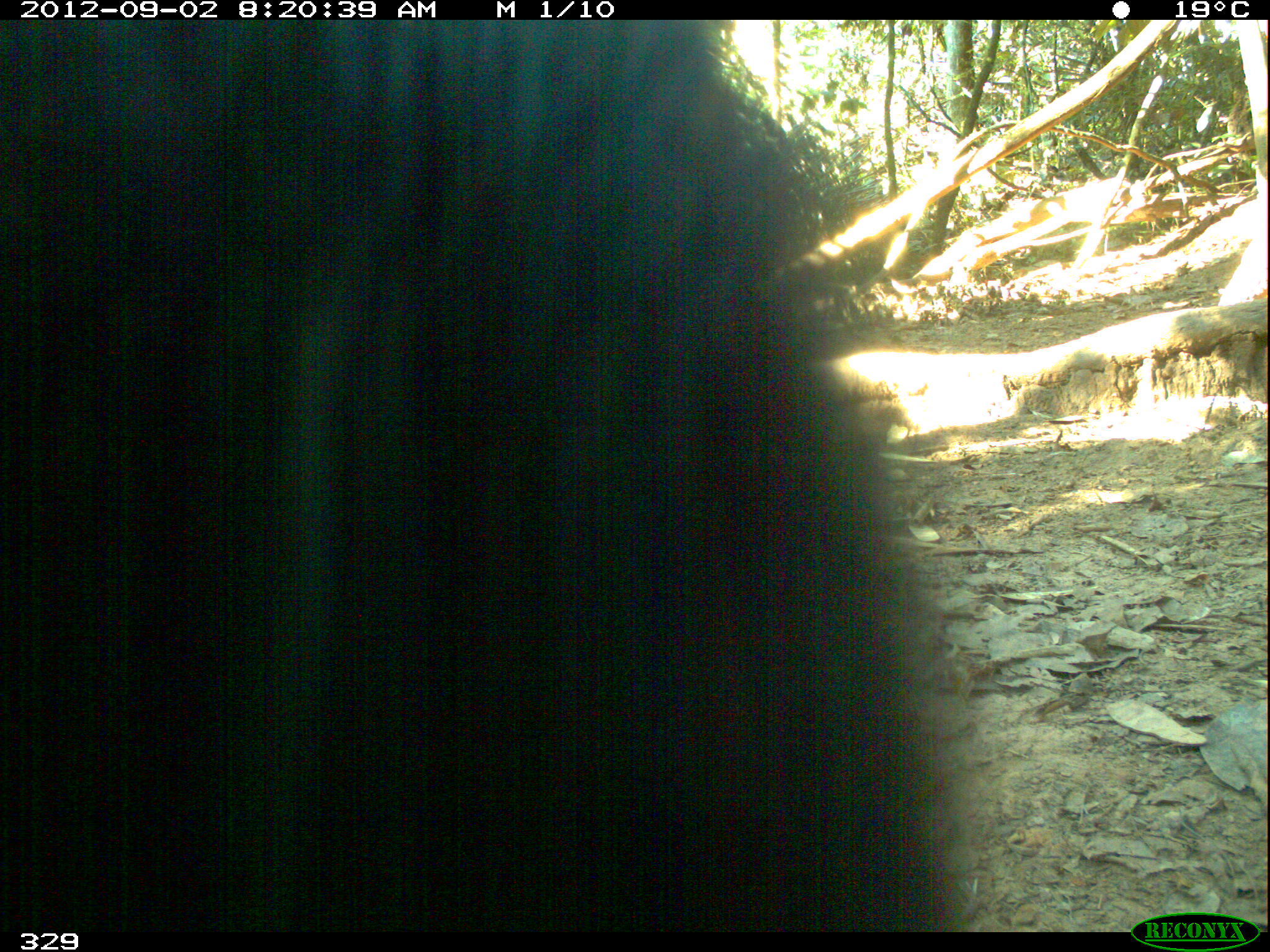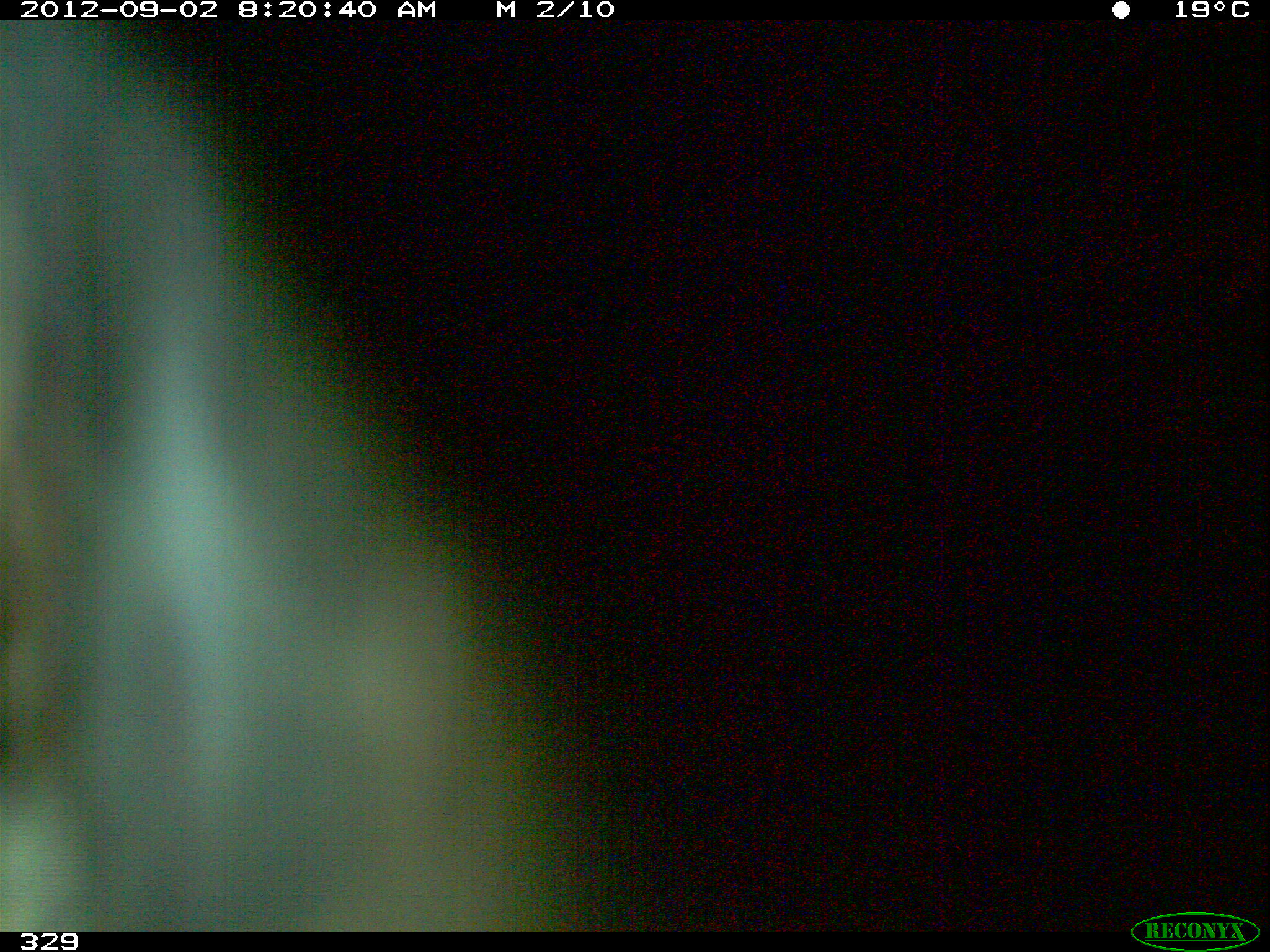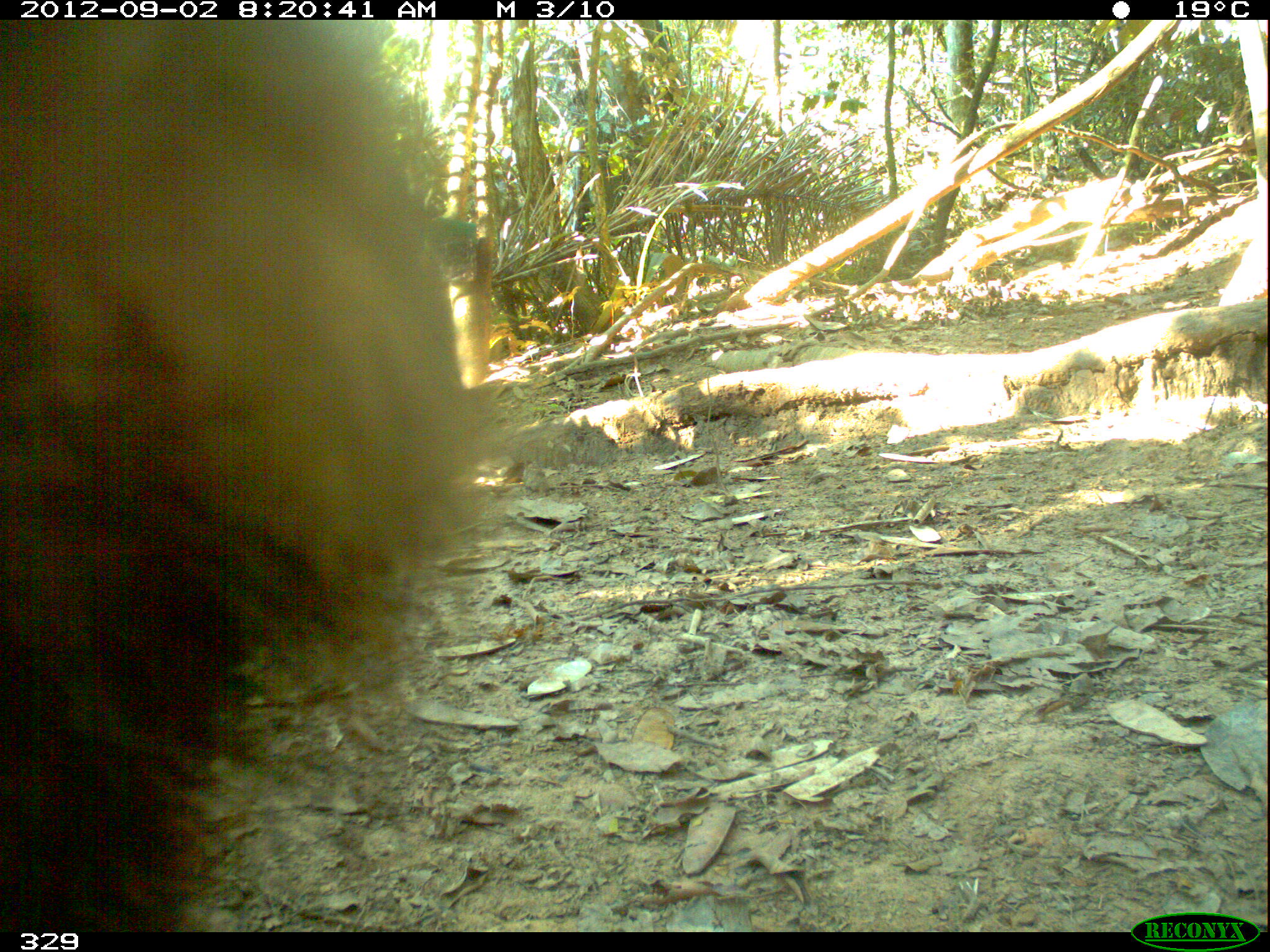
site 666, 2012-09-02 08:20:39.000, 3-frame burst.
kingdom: Animalia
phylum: Chordata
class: Mammalia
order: Artiodactyla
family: Tayassuidae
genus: Tayassu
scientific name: Tayassu pecari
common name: white-lipped peccary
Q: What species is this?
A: Tayassu pecari (white-lipped peccary).